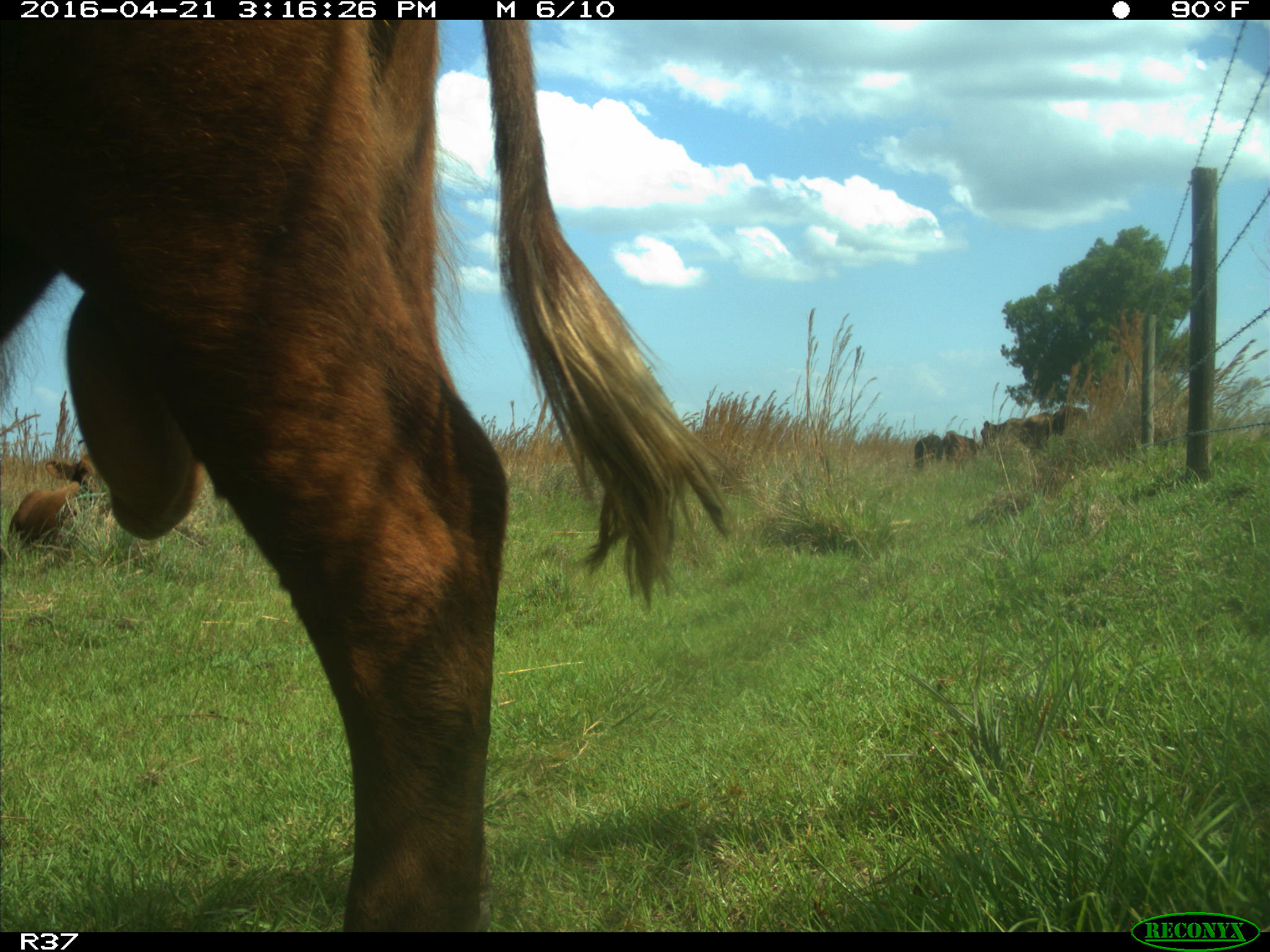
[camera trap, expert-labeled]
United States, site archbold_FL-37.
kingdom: Animalia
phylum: Chordata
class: Mammalia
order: Artiodactyla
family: Bovidae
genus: Bos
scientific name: Bos taurus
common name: domestic cow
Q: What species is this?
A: Bos taurus (domestic cow).